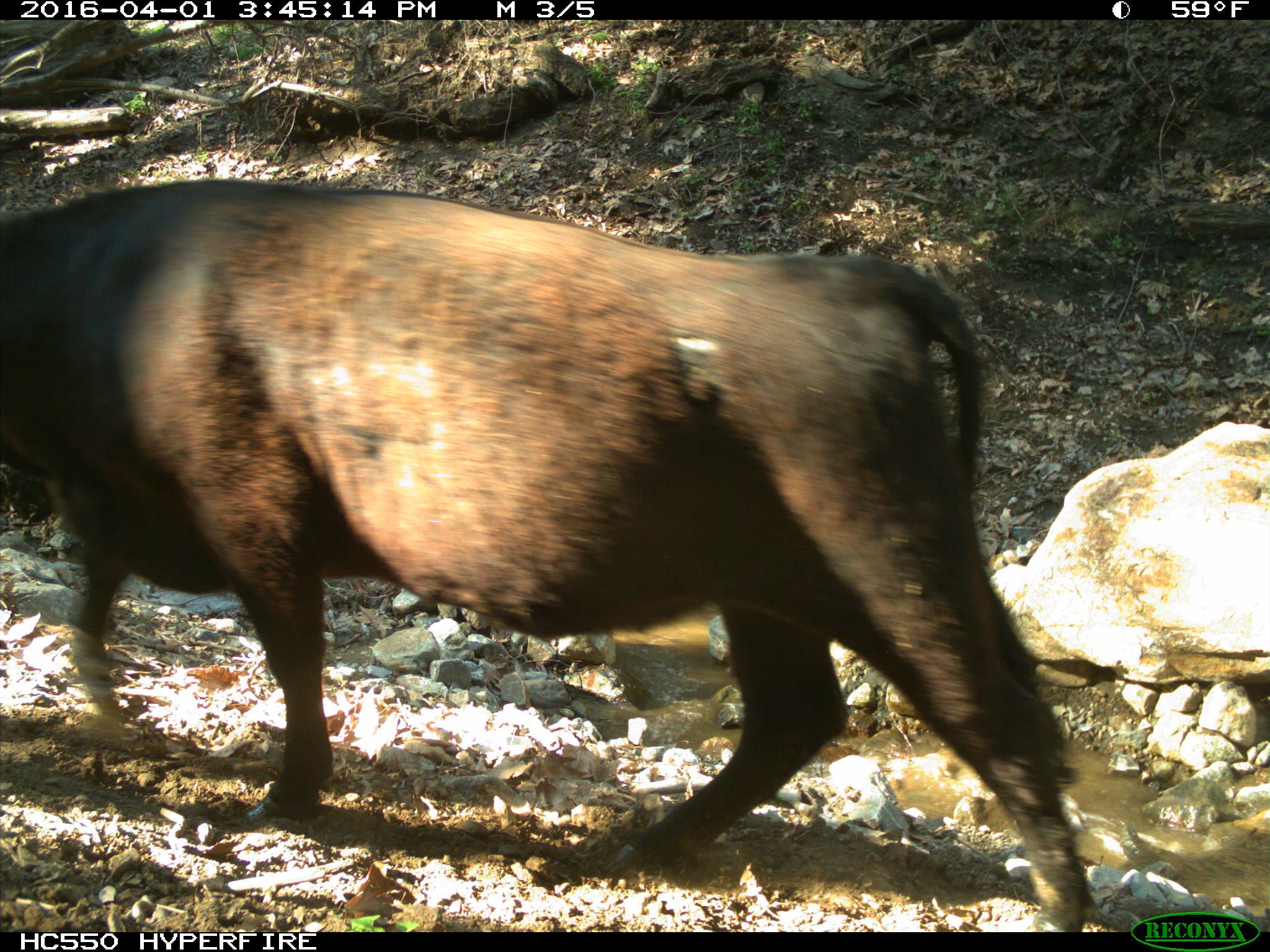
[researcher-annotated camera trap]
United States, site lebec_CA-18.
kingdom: Animalia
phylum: Chordata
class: Mammalia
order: Artiodactyla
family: Bovidae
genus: Bos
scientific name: Bos taurus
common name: domestic cow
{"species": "Bos taurus (domestic cow)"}